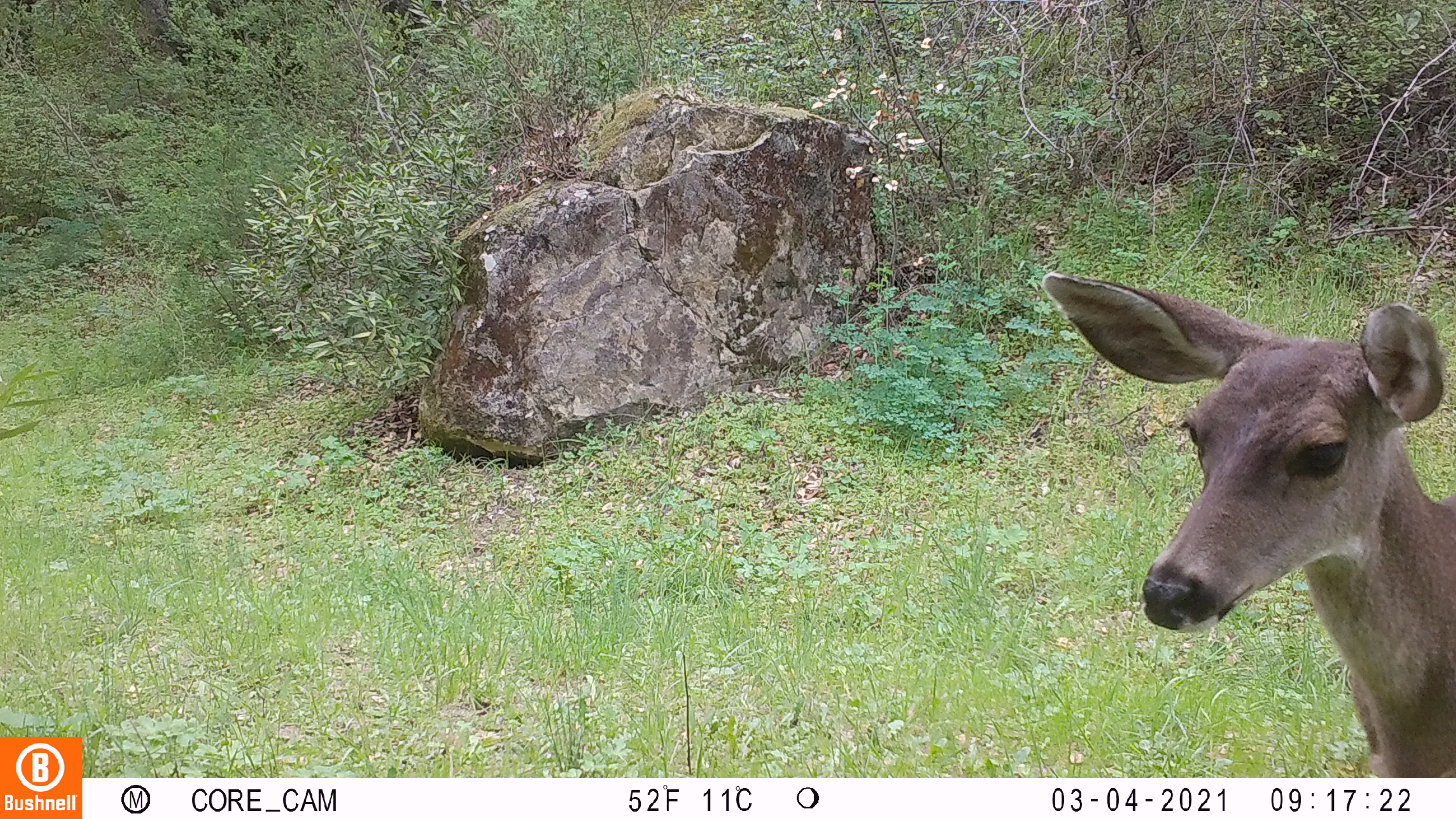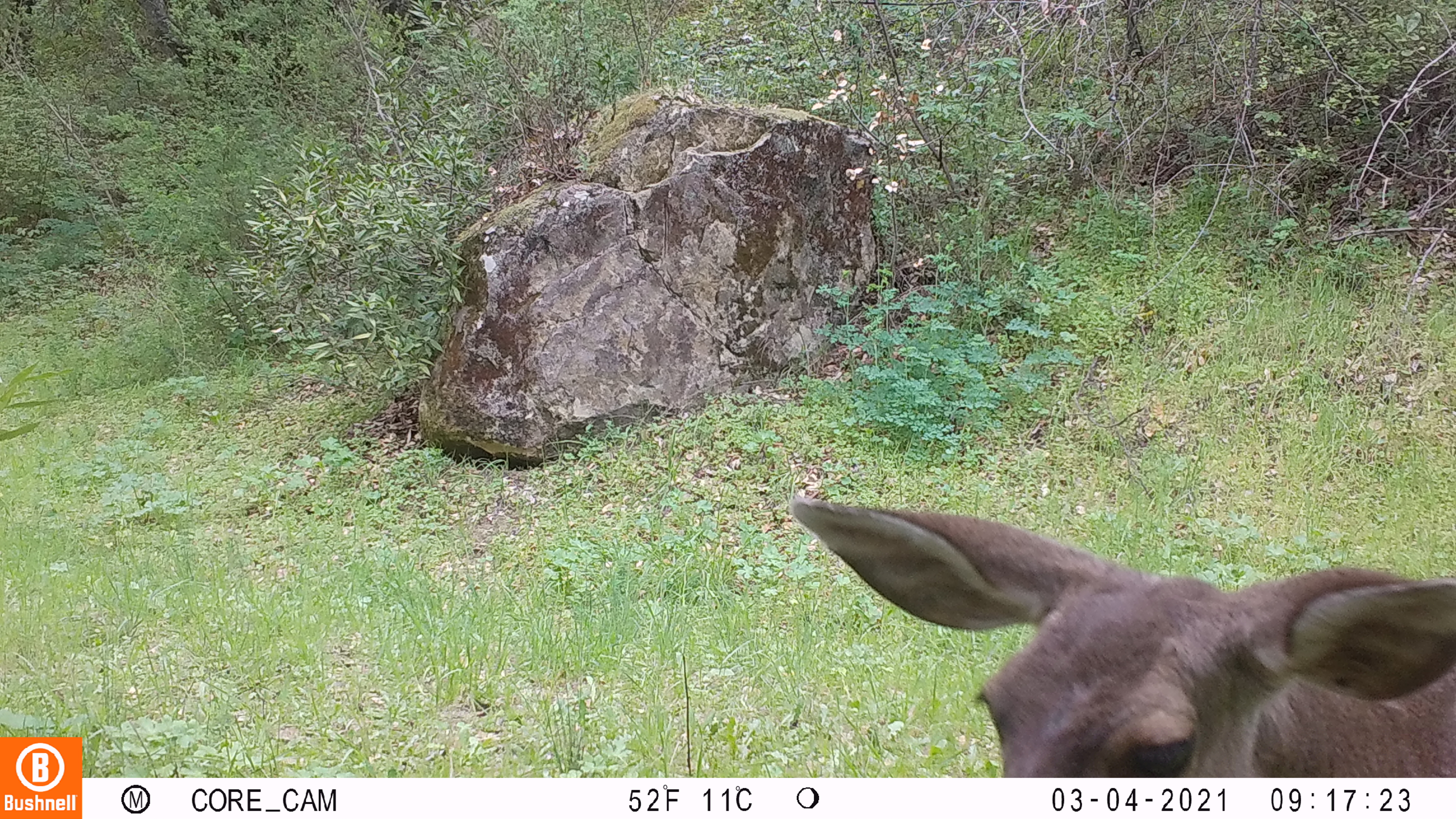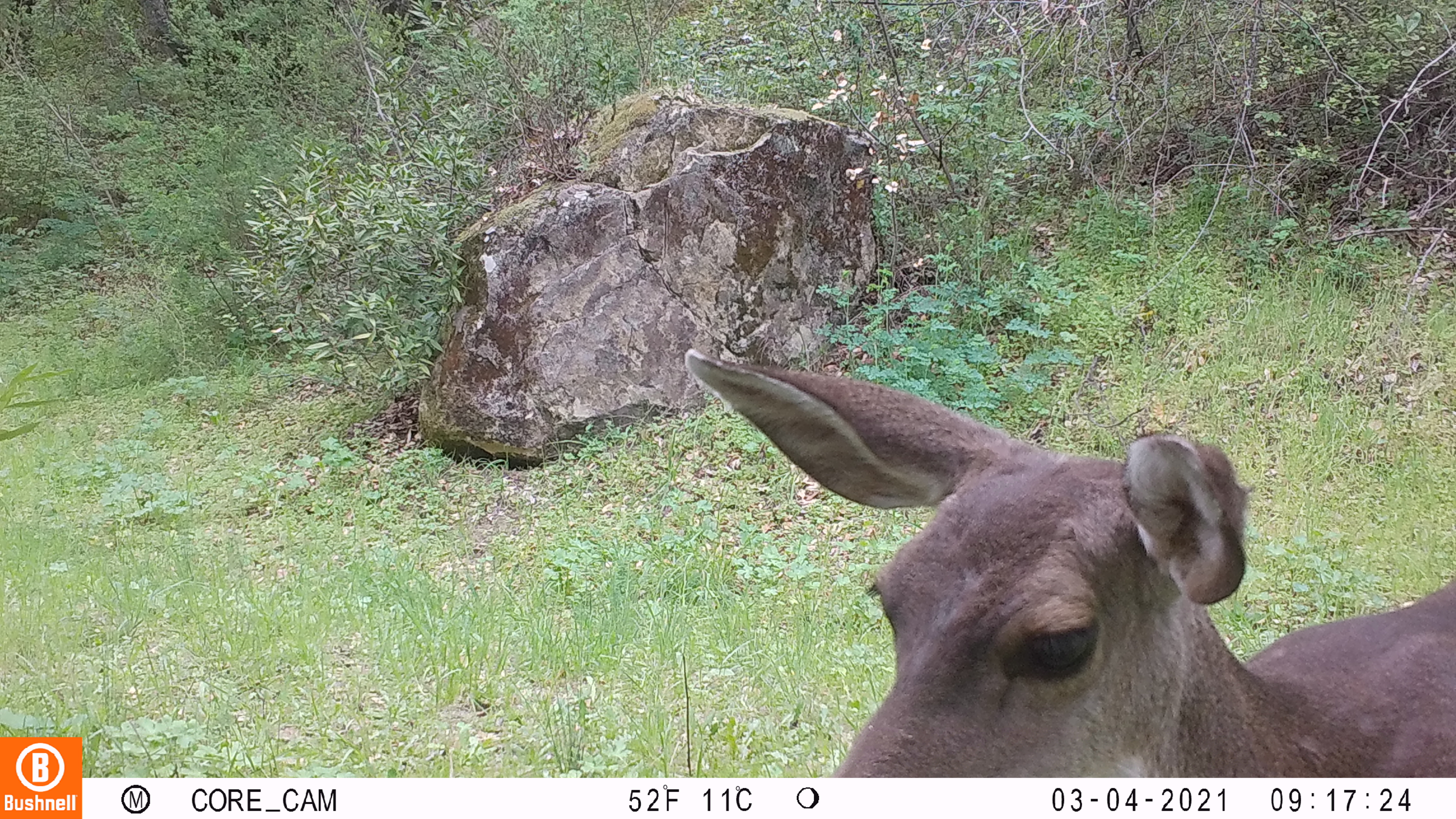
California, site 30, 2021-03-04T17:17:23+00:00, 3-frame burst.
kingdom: Animalia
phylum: Chordata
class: Mammalia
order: Artiodactyla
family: Cervidae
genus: Odocoileus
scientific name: Odocoileus hemionus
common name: mule deer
Mule deer (Odocoileus hemionus).